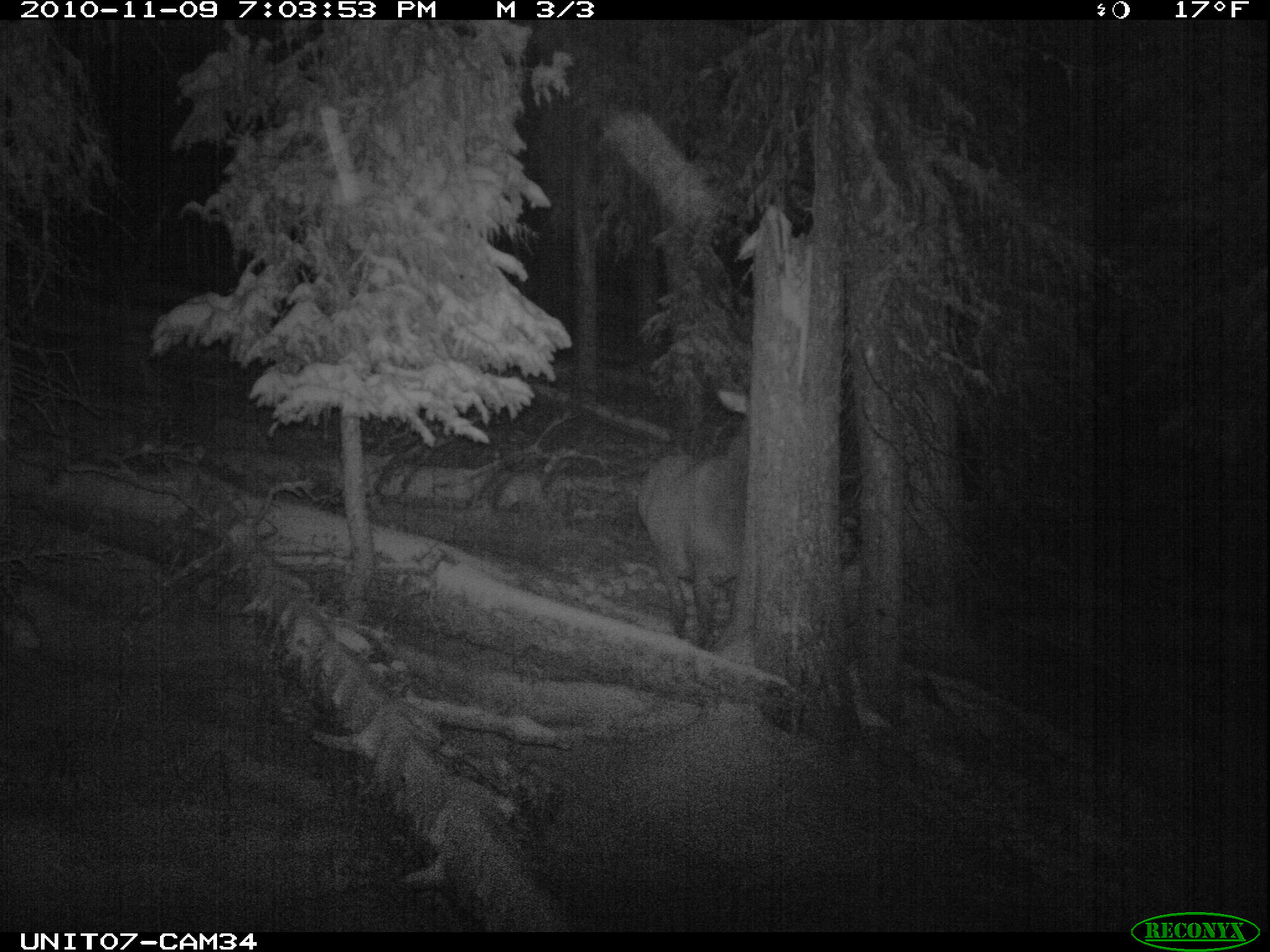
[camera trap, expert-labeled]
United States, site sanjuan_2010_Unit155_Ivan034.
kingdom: Animalia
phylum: Chordata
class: Mammalia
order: Artiodactyla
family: Cervidae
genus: Cervus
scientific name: Cervus elaphus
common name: red deer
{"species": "Cervus elaphus (red deer)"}